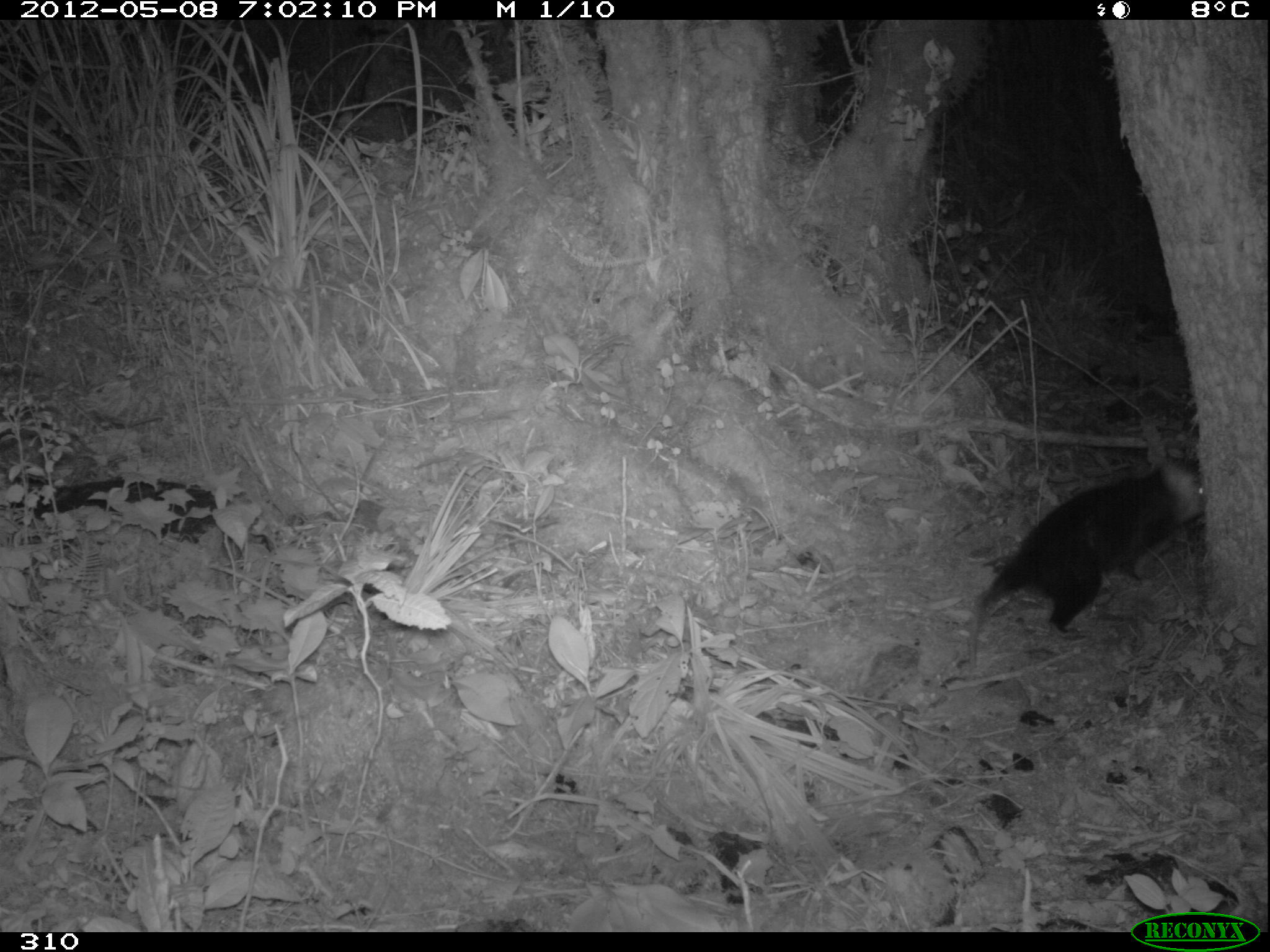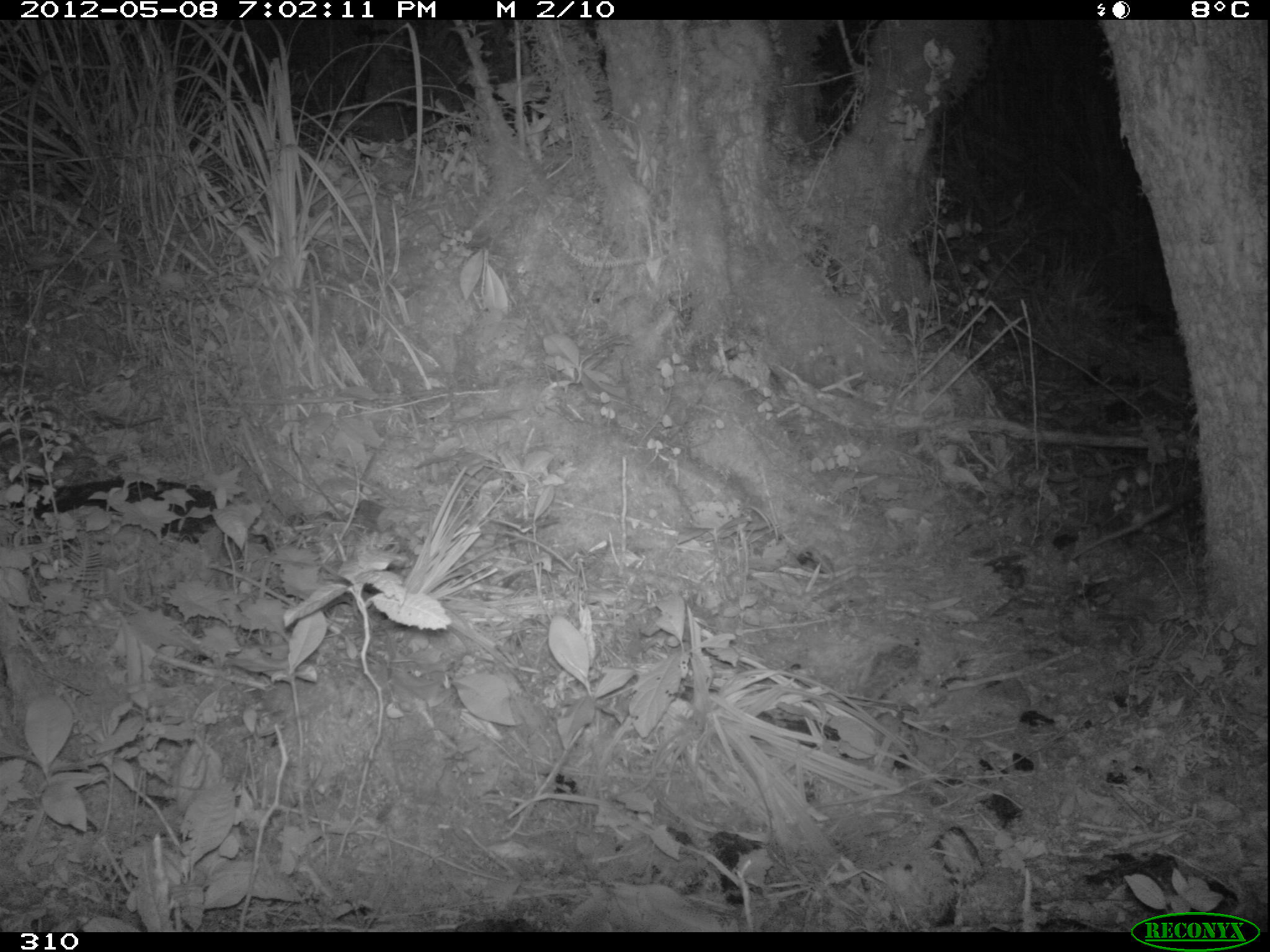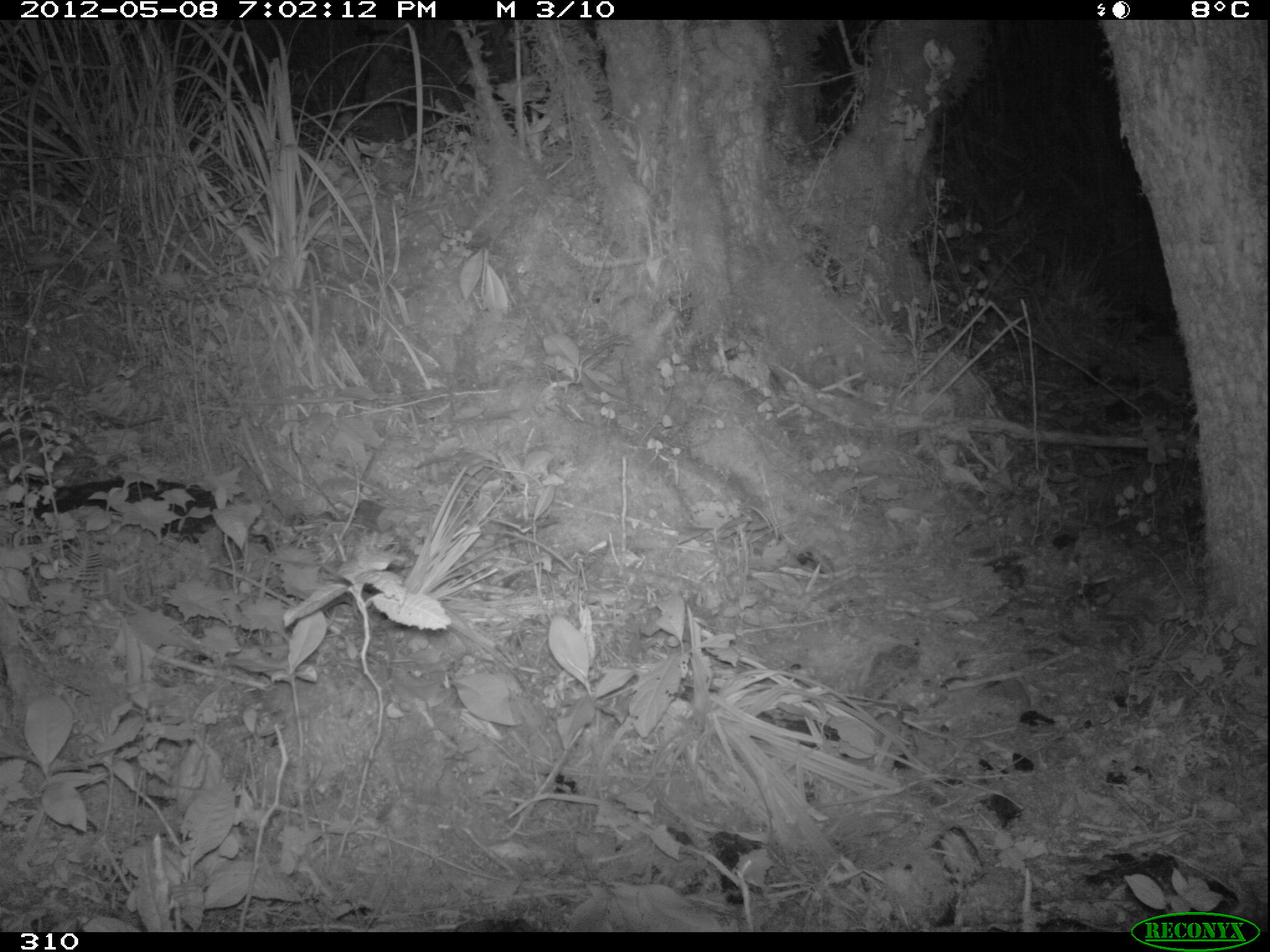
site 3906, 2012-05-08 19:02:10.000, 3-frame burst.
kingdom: Animalia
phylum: Chordata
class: Mammalia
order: Didelphimorphia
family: Didelphidae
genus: Didelphis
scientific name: Didelphis pernigra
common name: andean white-eared opossum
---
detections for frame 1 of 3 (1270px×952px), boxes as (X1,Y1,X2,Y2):
didelphis pernigra: (965,458,1205,672)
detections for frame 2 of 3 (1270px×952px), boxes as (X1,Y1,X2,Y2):
didelphis pernigra: (1071,486,1200,560)